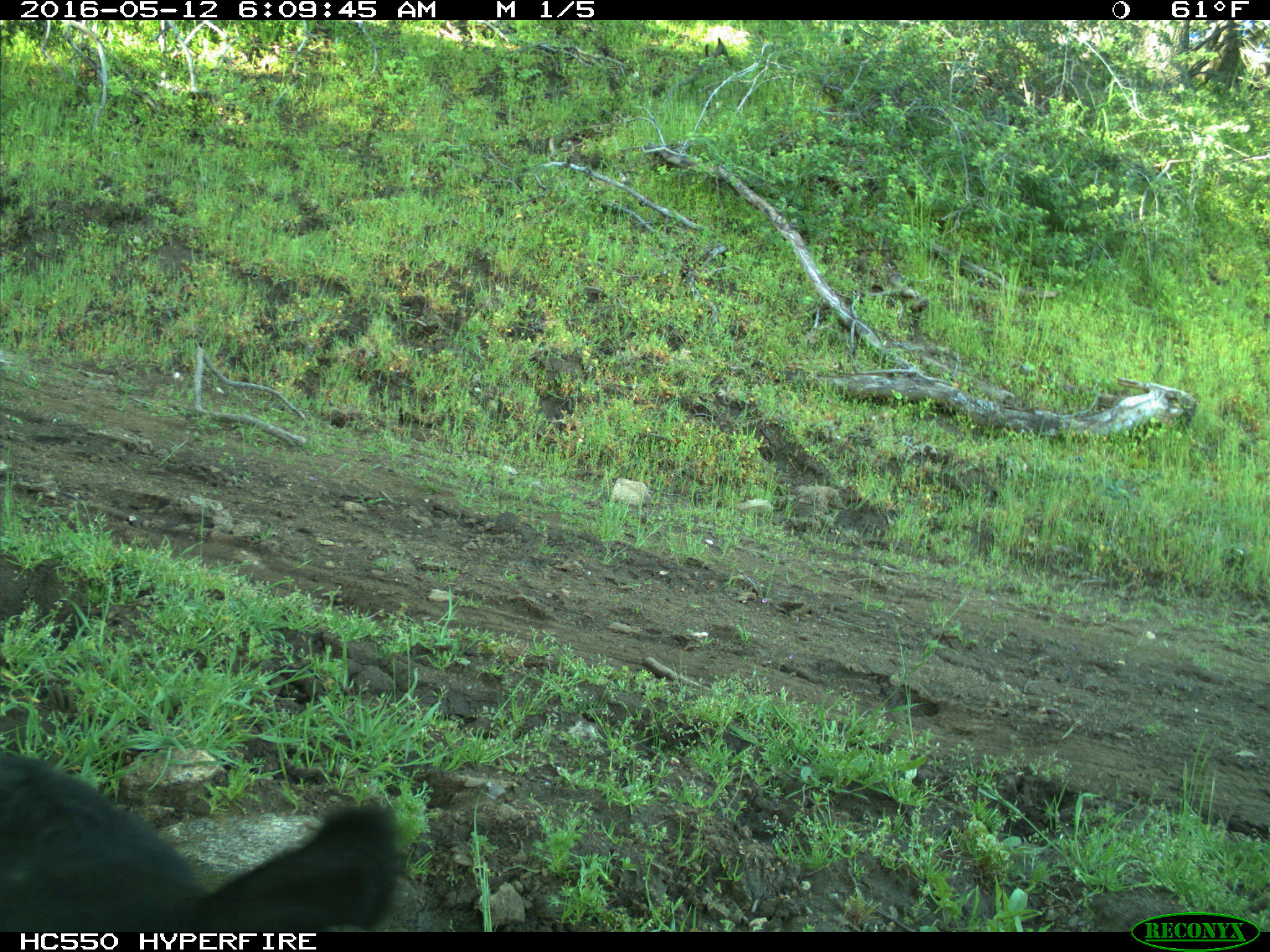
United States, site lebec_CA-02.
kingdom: Animalia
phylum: Chordata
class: Mammalia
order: Artiodactyla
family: Bovidae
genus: Bos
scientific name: Bos taurus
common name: domestic cow